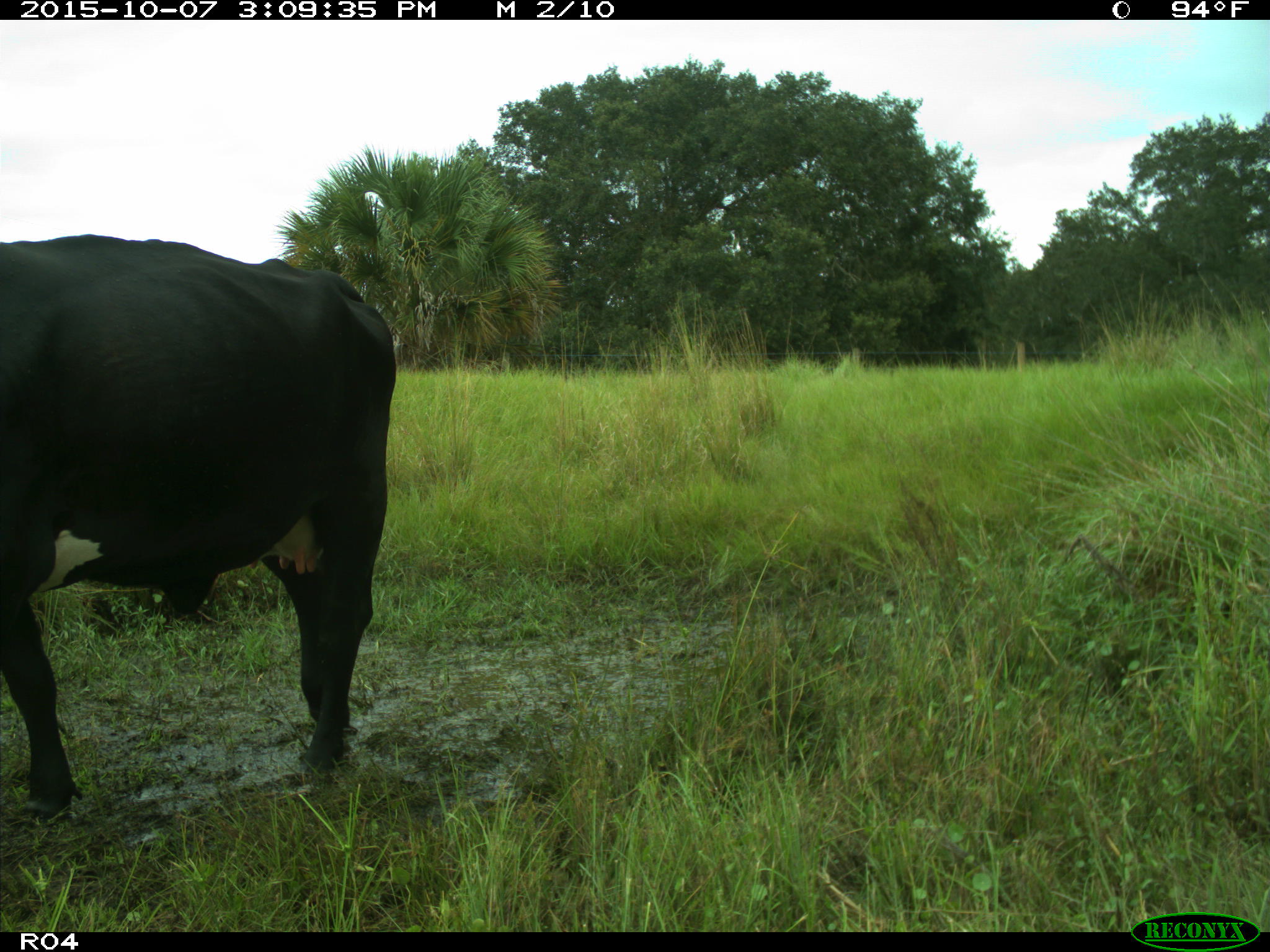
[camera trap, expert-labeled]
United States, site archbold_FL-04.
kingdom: Animalia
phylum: Chordata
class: Mammalia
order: Artiodactyla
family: Bovidae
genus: Bos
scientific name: Bos taurus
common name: domestic cow